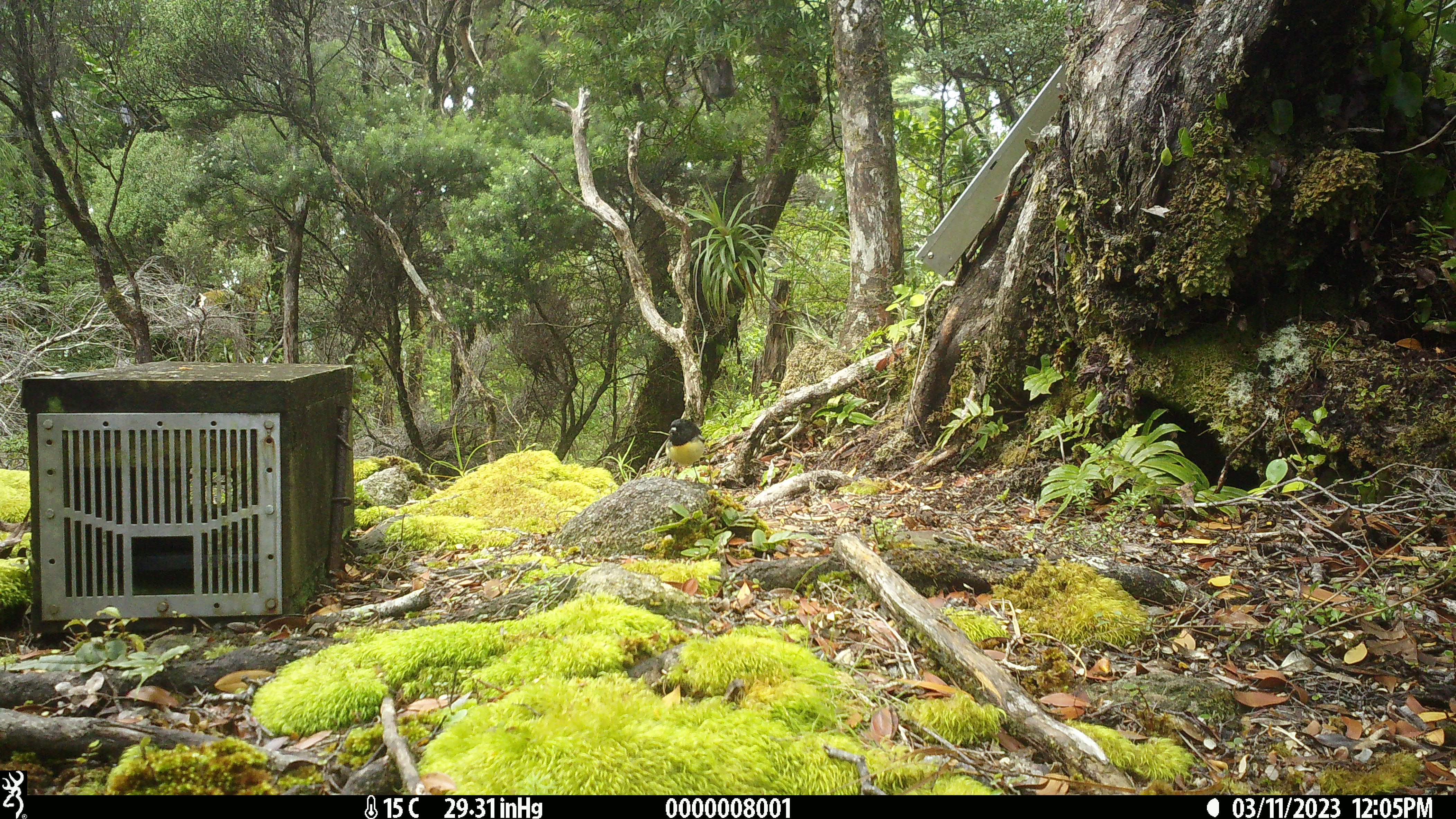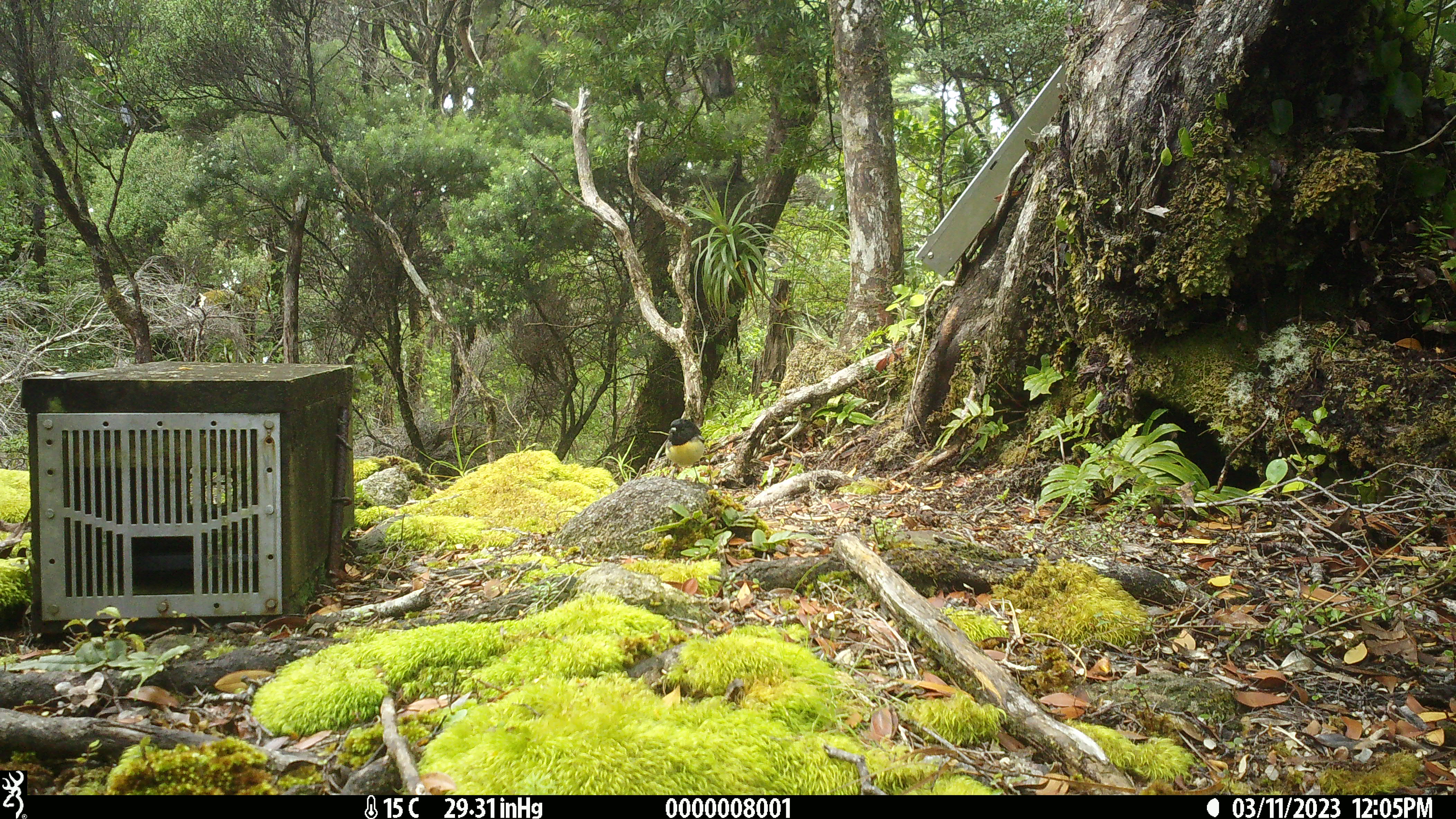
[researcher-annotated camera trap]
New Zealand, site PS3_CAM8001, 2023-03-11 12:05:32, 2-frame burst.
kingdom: Animalia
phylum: Chordata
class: Aves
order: Passeriformes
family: Petroicidae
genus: Petroica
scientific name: Petroica macrocephala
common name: tomtit